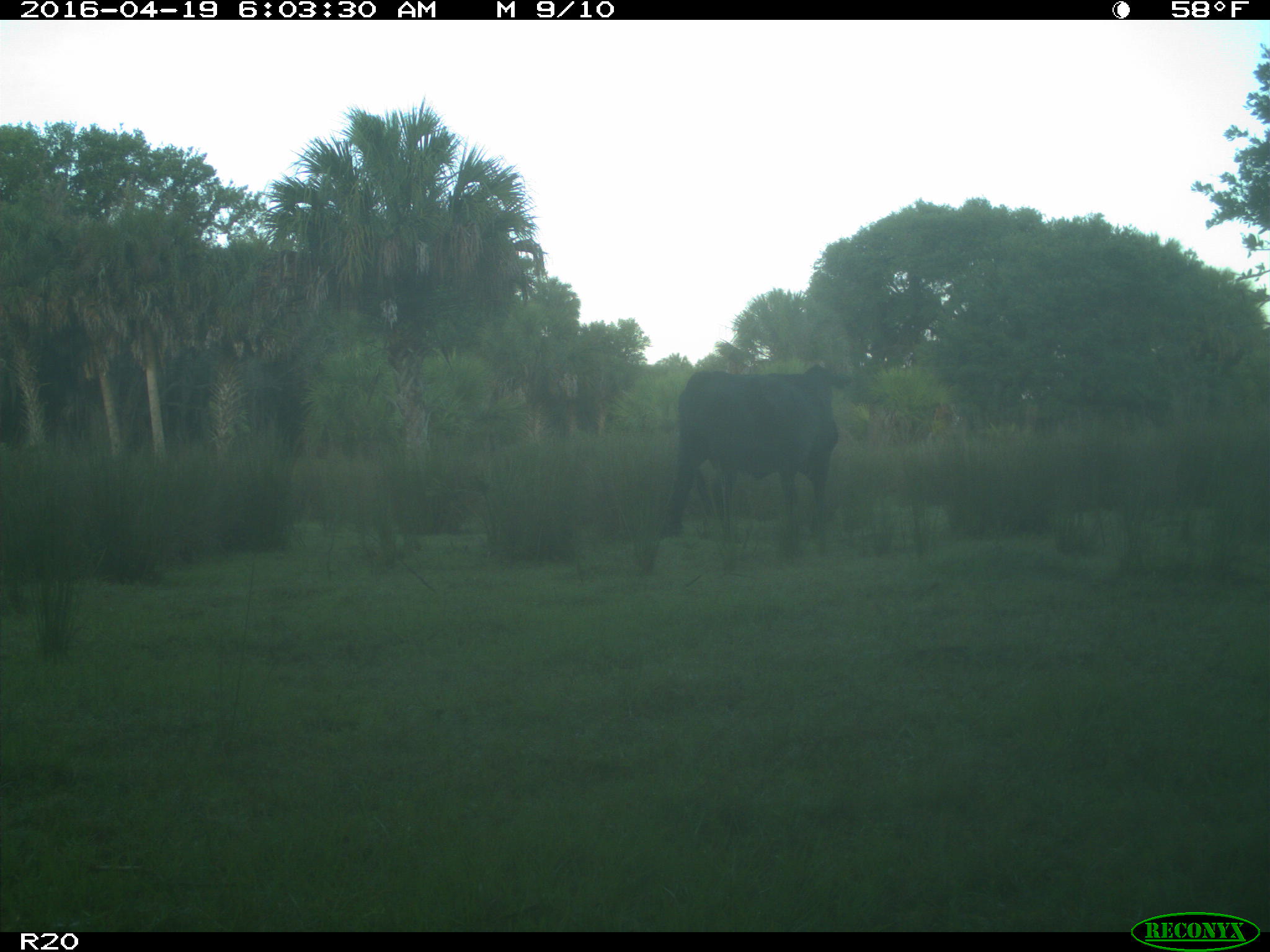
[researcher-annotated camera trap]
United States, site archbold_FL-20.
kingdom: Animalia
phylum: Chordata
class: Mammalia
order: Artiodactyla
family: Bovidae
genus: Bos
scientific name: Bos taurus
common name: domestic cow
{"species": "Bos taurus (domestic cow)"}